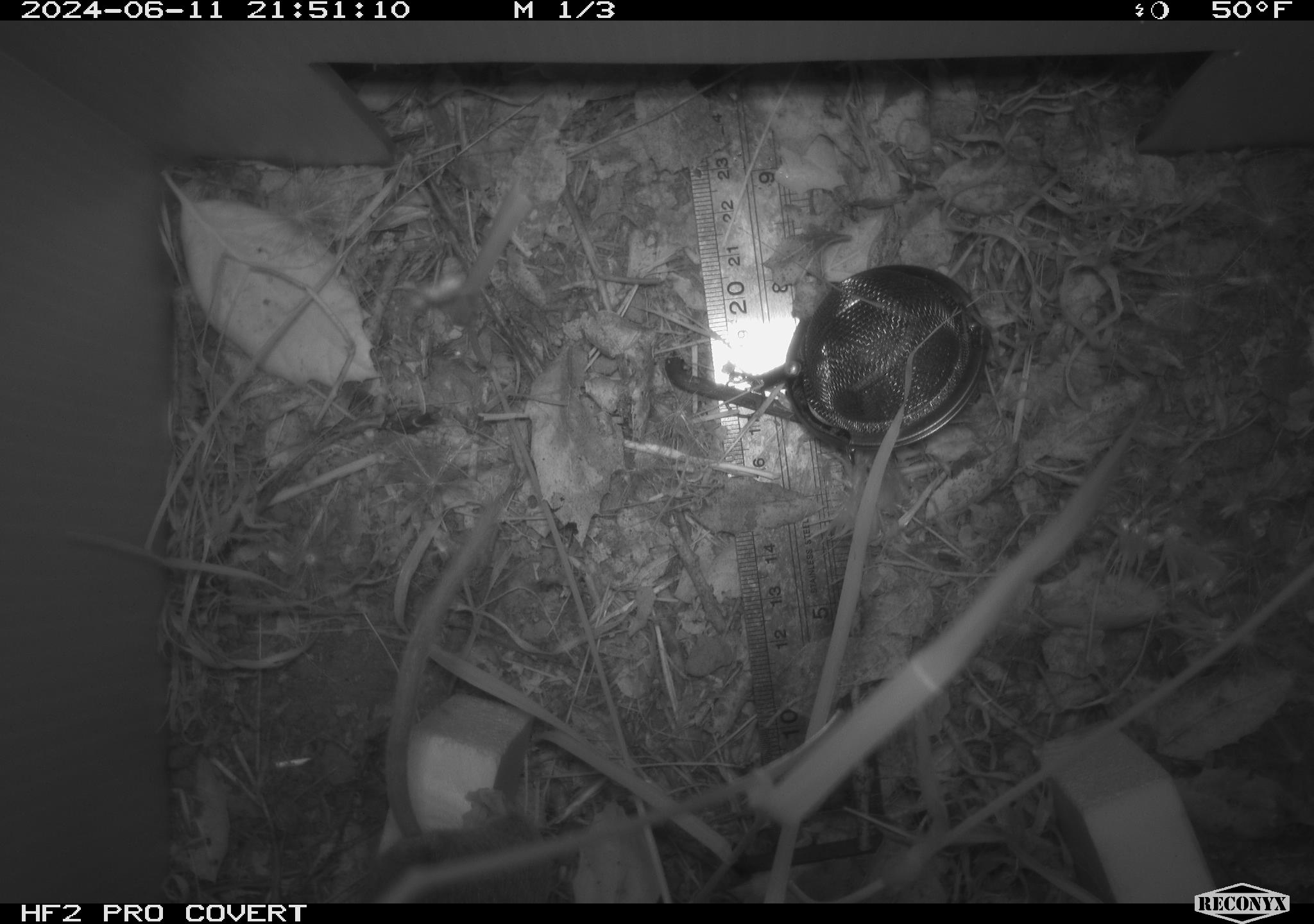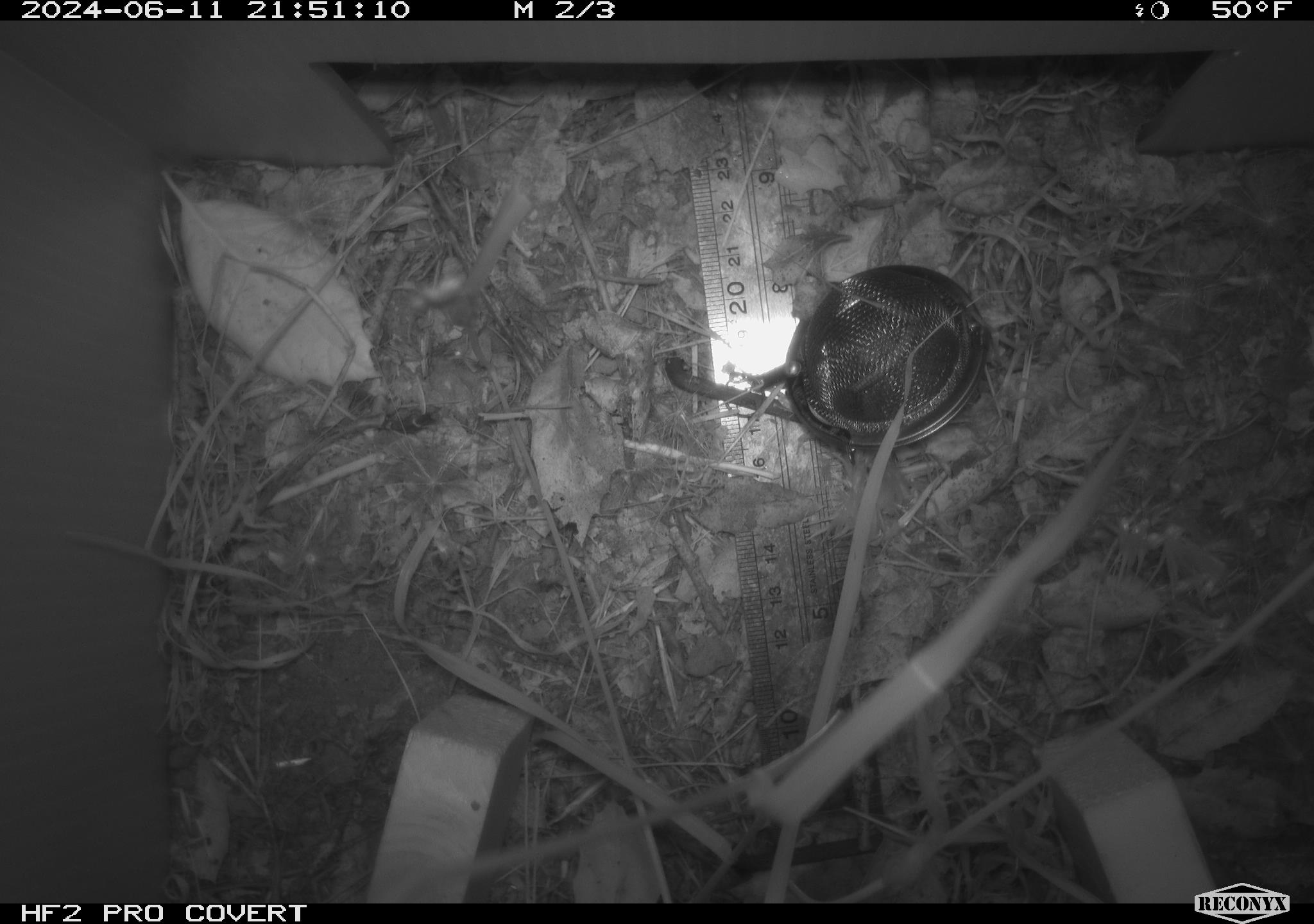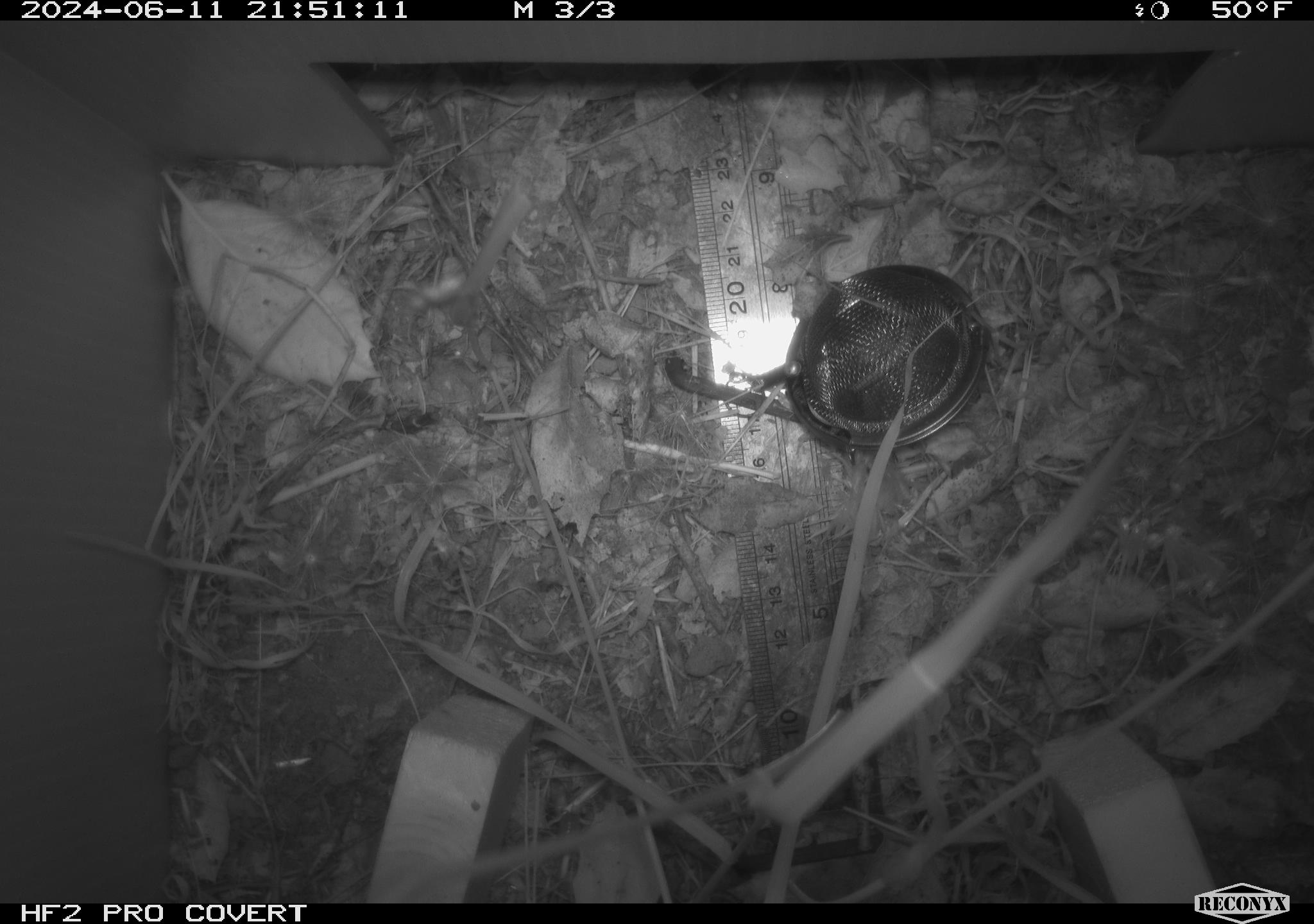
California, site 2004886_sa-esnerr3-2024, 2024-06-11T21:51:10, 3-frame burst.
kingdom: Animalia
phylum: Chordata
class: Mammalia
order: Rodentia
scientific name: Rodentia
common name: rodent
Rodent (Rodentia).